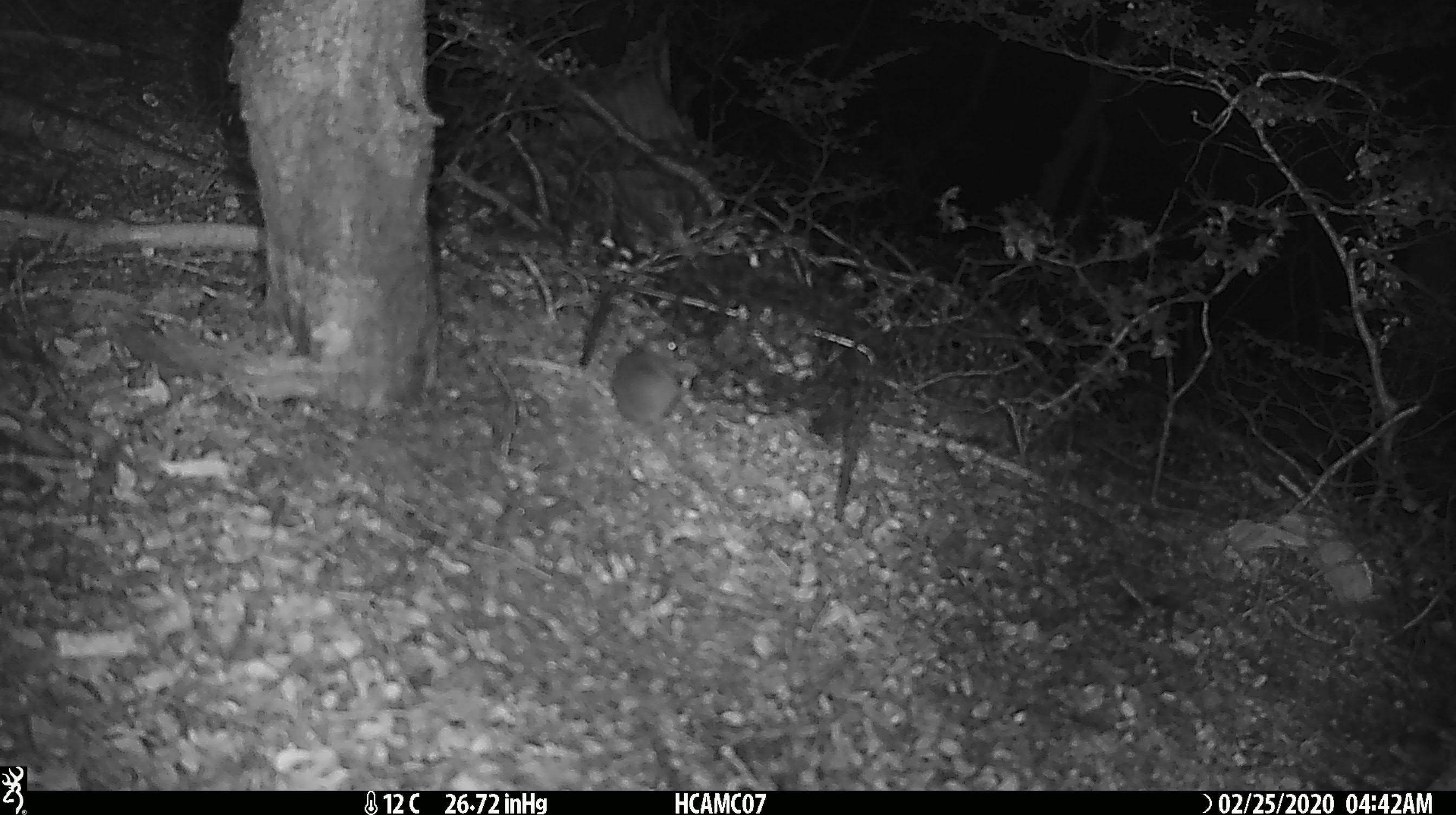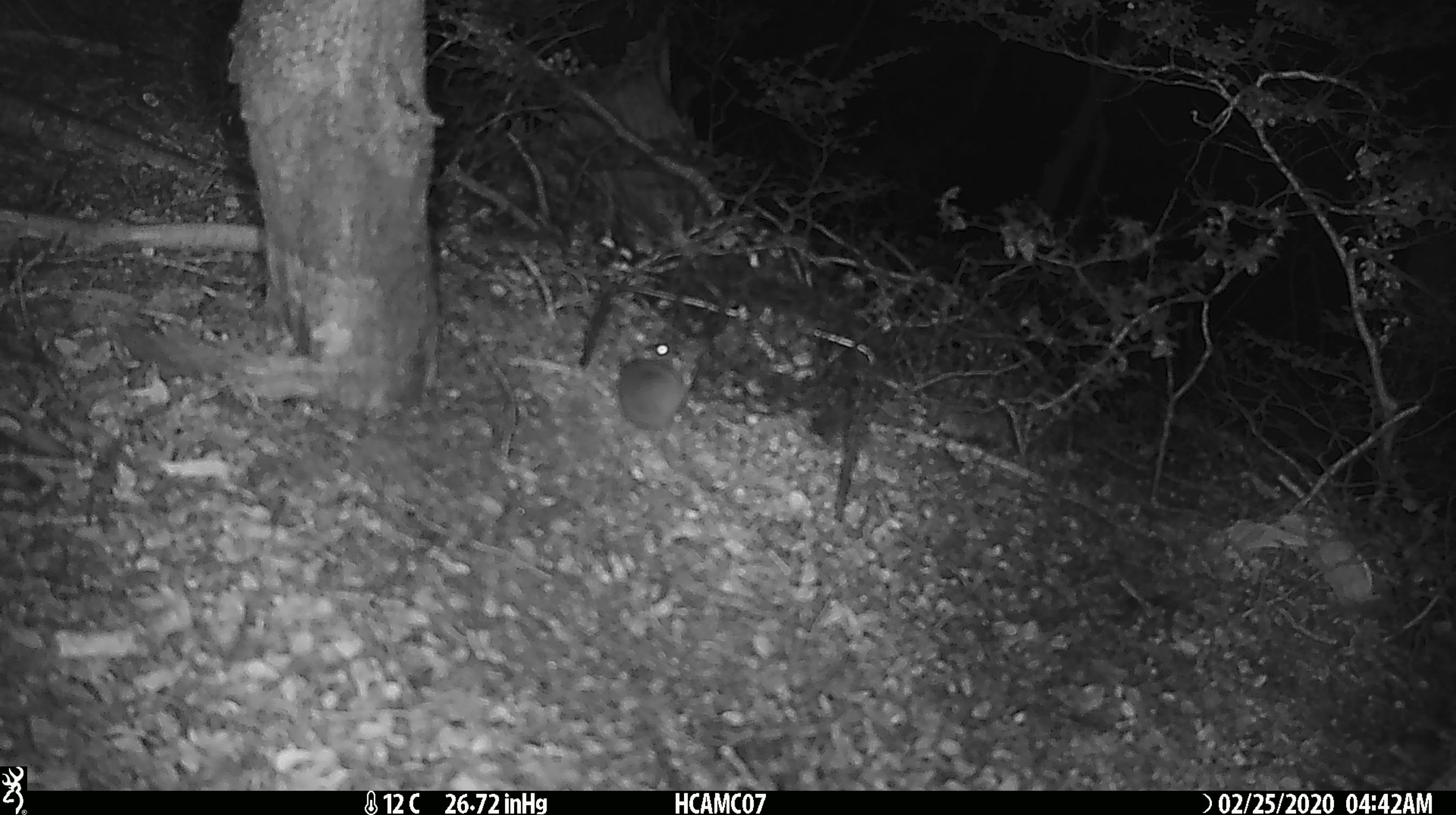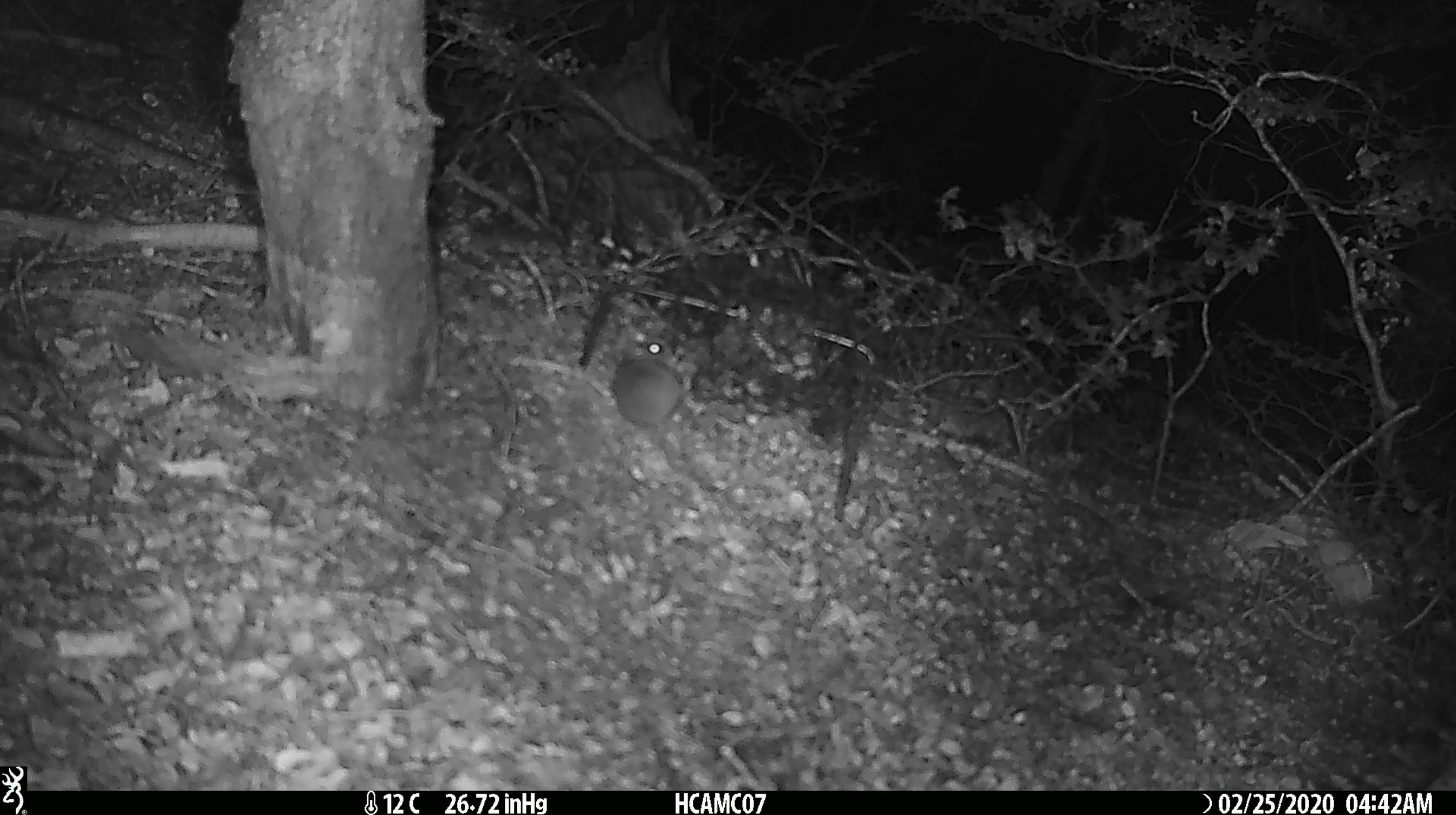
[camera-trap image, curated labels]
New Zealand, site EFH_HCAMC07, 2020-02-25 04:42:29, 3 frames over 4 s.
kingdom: Animalia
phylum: Chordata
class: Mammalia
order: Rodentia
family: Muridae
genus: Mus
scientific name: Mus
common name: mouse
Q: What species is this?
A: Mouse (Mus).